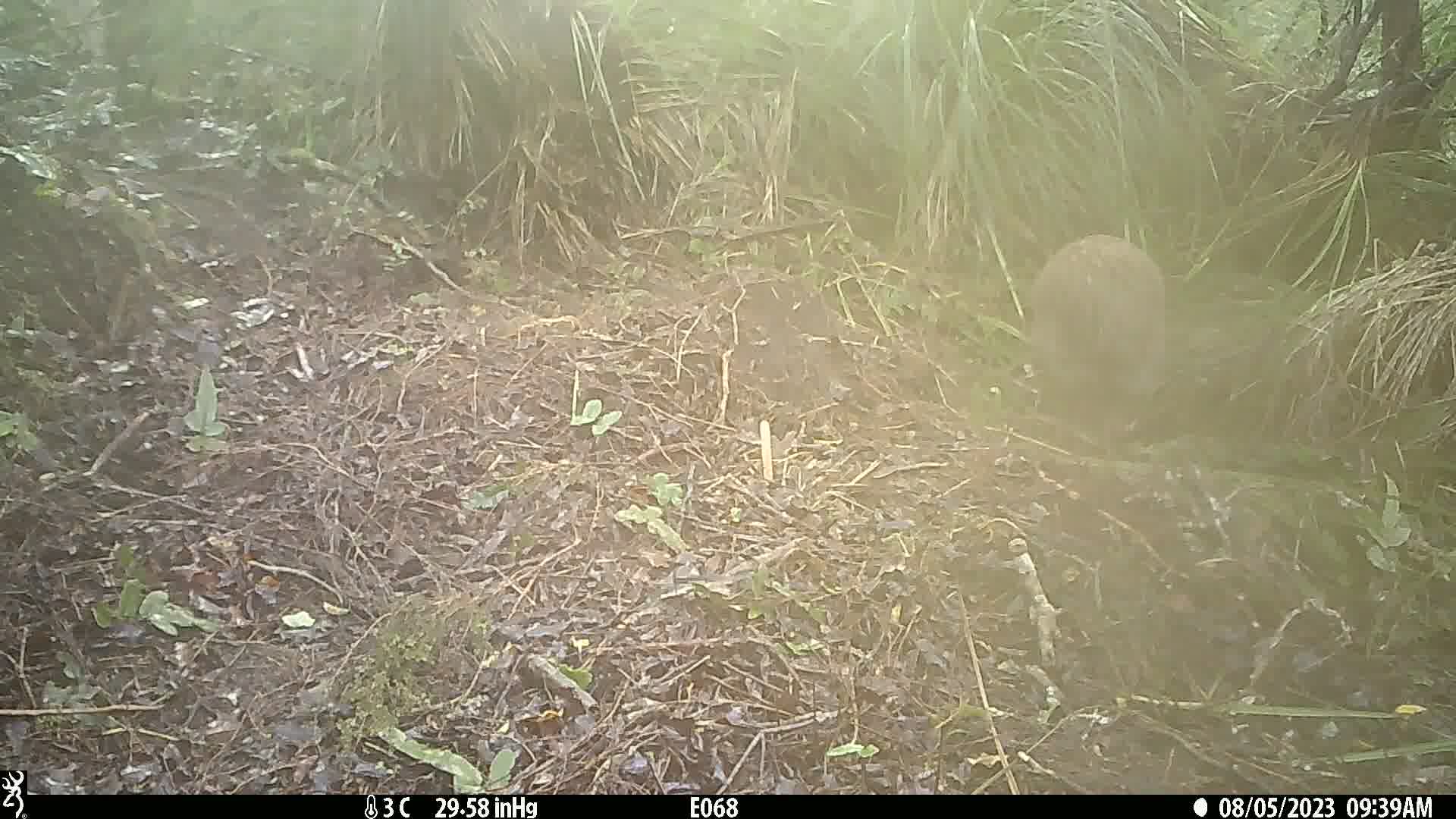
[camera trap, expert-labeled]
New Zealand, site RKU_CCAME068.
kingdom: Animalia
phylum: Chordata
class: Aves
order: Apterygiformes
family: Apterygidae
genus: Apteryx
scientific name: Apteryx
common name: kiwi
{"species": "kiwi (Apteryx)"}